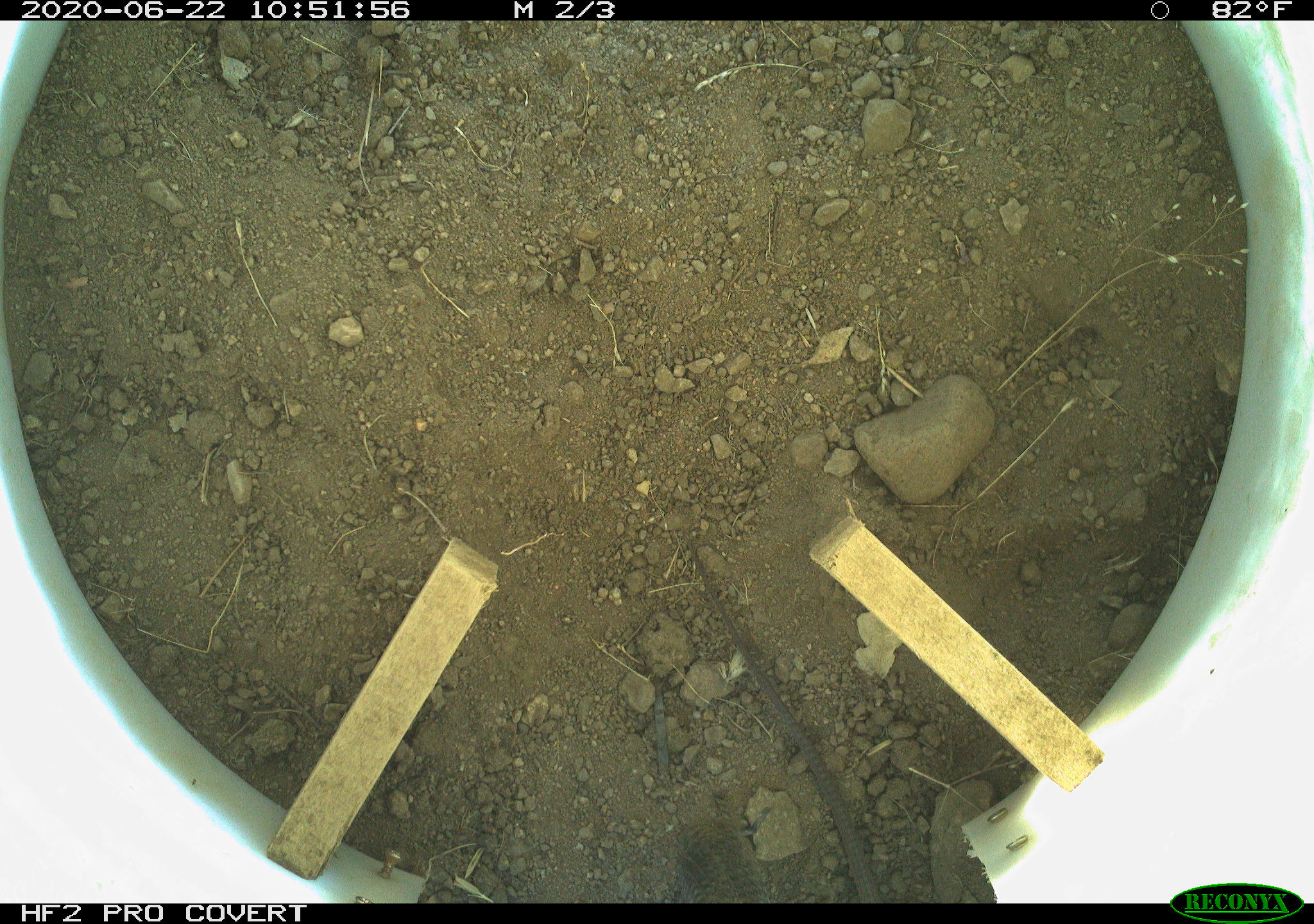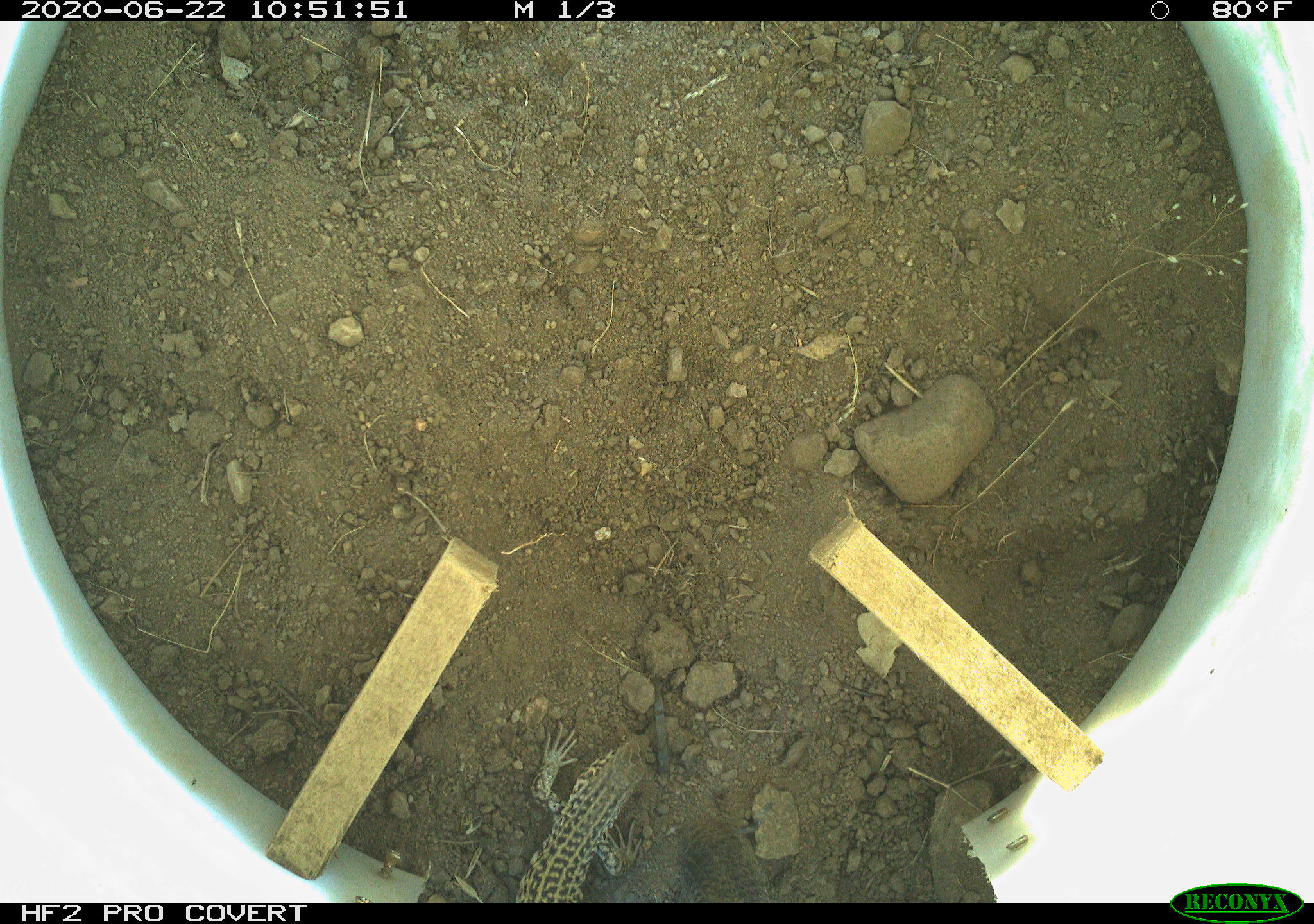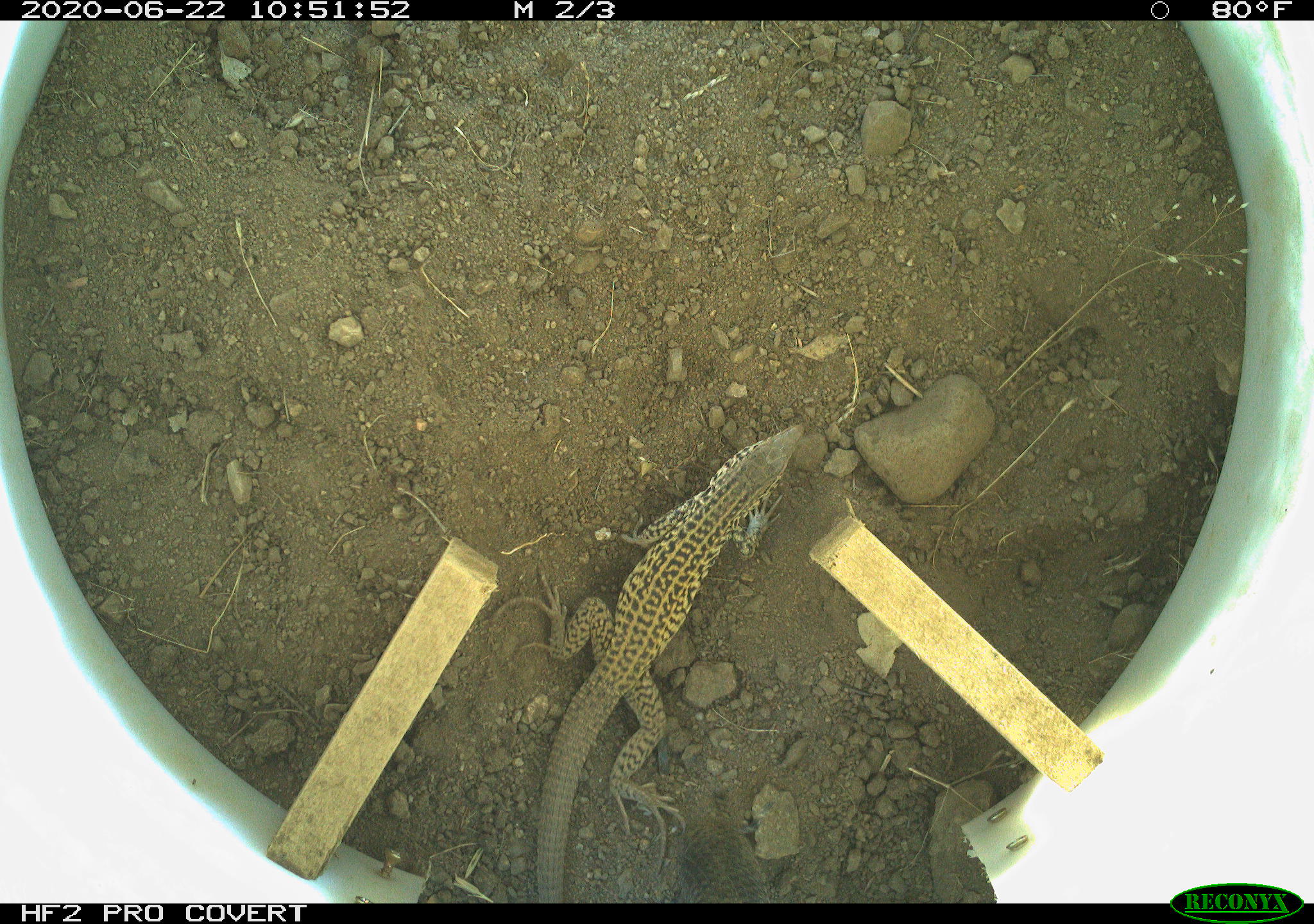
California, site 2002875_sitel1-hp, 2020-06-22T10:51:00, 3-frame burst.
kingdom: Animalia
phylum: Chordata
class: Reptilia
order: Squamata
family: Teiidae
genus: Aspidoscelis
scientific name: Aspidoscelis tigris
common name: western whiptail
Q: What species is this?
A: Western whiptail (Aspidoscelis tigris).